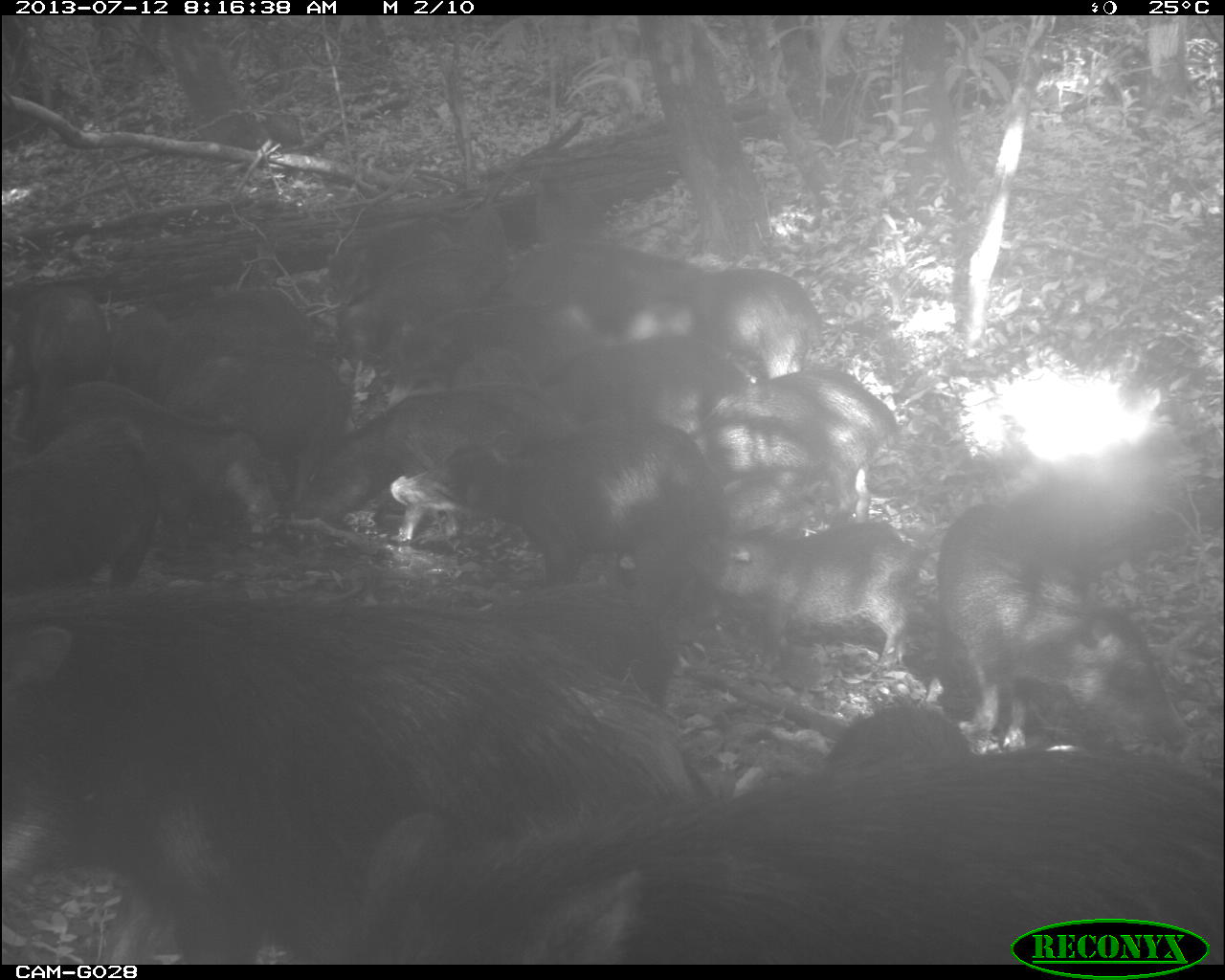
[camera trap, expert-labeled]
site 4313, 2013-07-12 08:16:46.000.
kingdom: Animalia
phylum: Chordata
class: Mammalia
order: Artiodactyla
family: Tayassuidae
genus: Tayassu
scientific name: Tayassu pecari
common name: white-lipped peccary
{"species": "Tayassu pecari (white-lipped peccary)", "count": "20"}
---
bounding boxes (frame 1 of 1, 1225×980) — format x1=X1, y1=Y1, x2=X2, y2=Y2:
group: x1=0, y1=192, x2=1225, y2=965